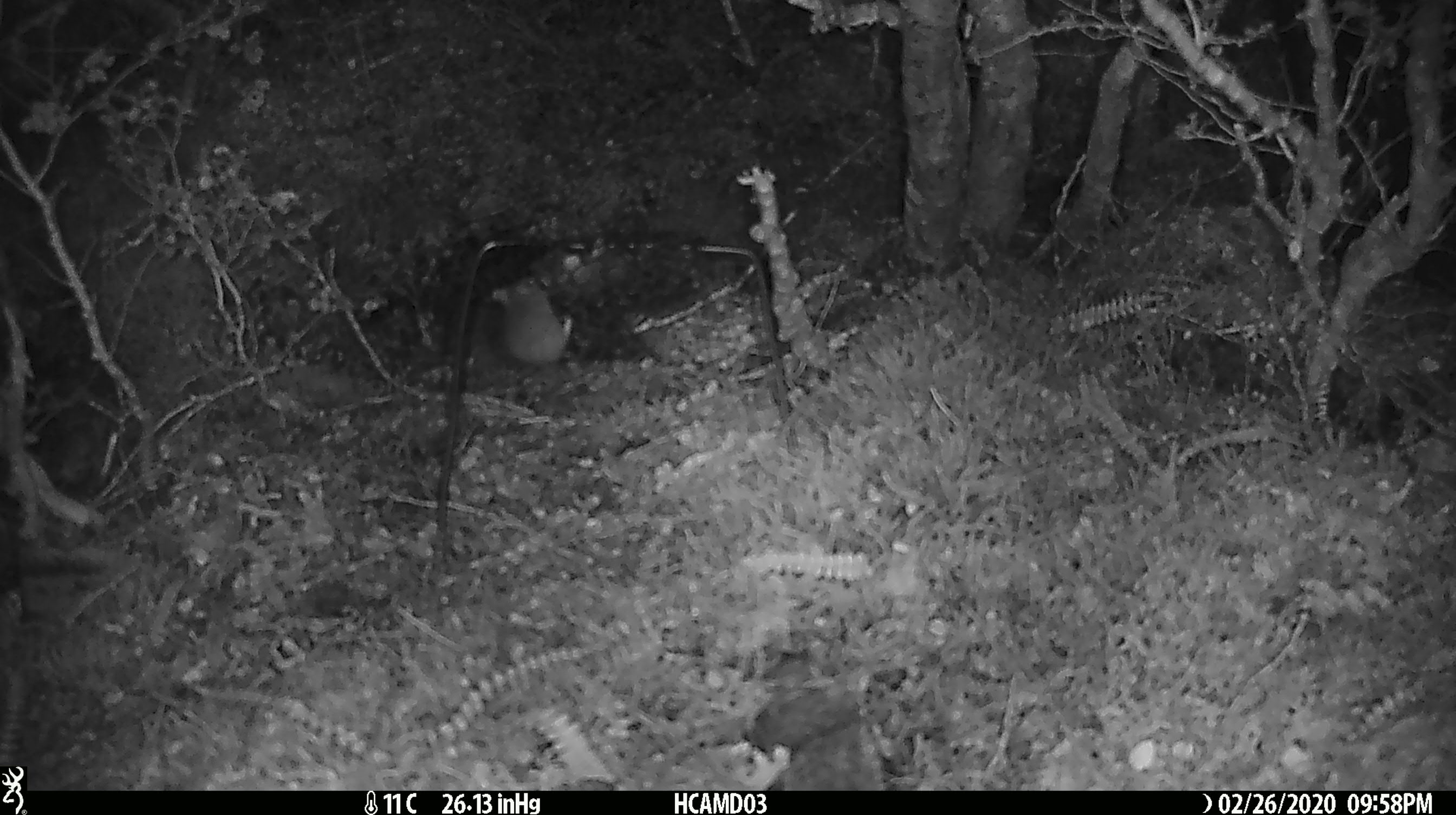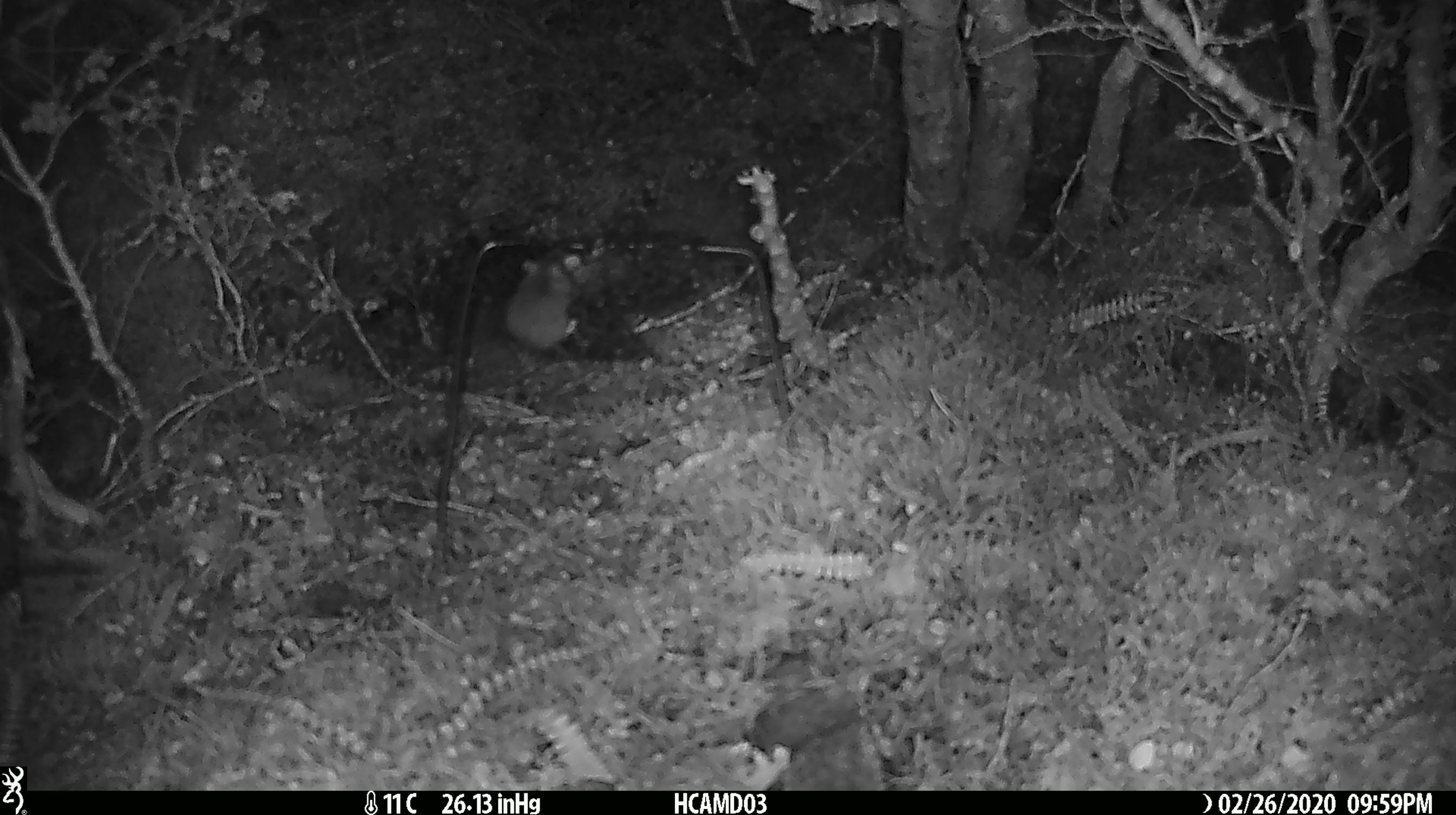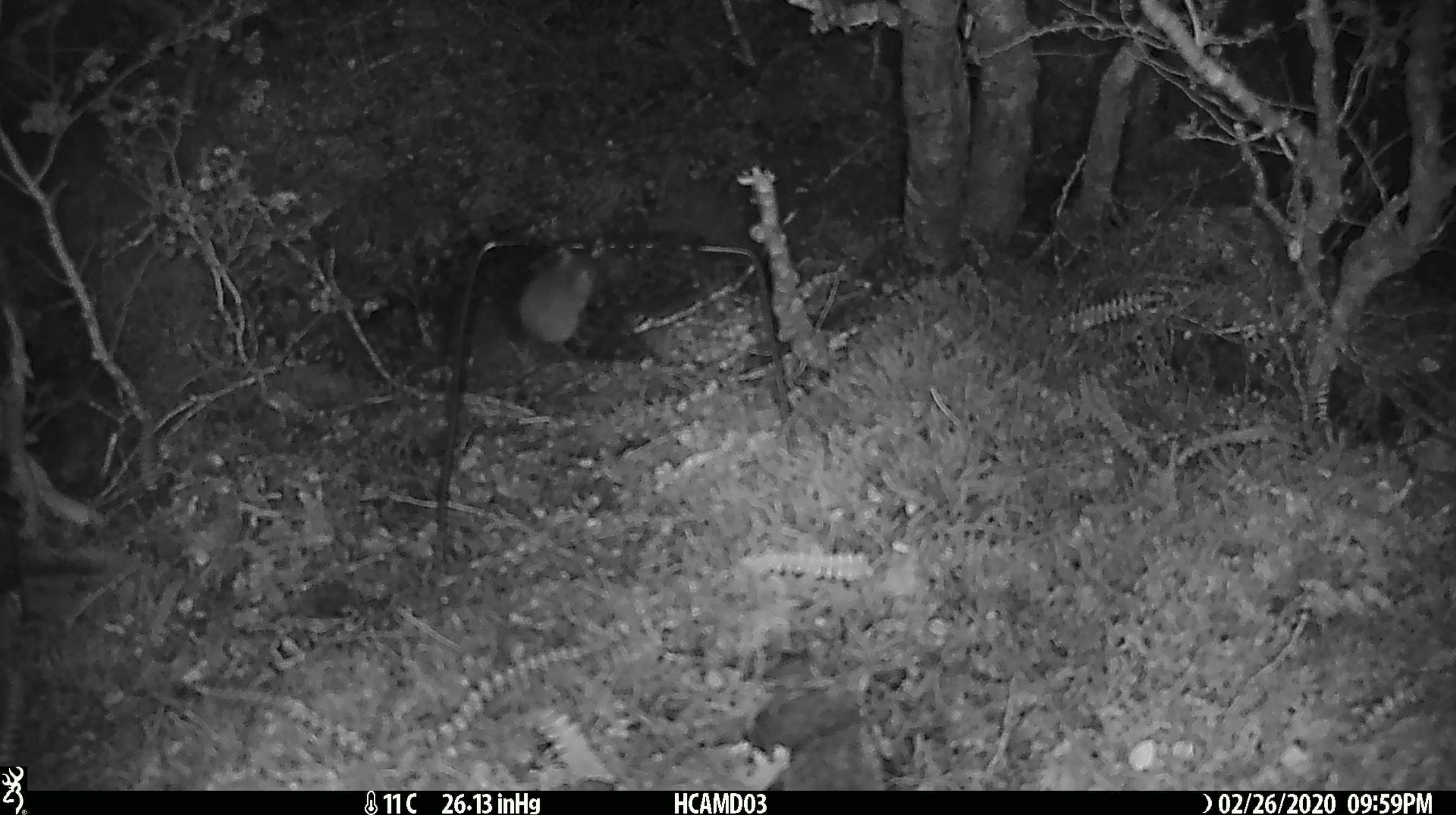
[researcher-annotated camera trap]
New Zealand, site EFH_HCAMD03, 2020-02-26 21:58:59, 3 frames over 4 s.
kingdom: Animalia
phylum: Chordata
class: Mammalia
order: Rodentia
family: Muridae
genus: Mus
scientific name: Mus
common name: mouse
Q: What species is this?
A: Mouse (Mus).